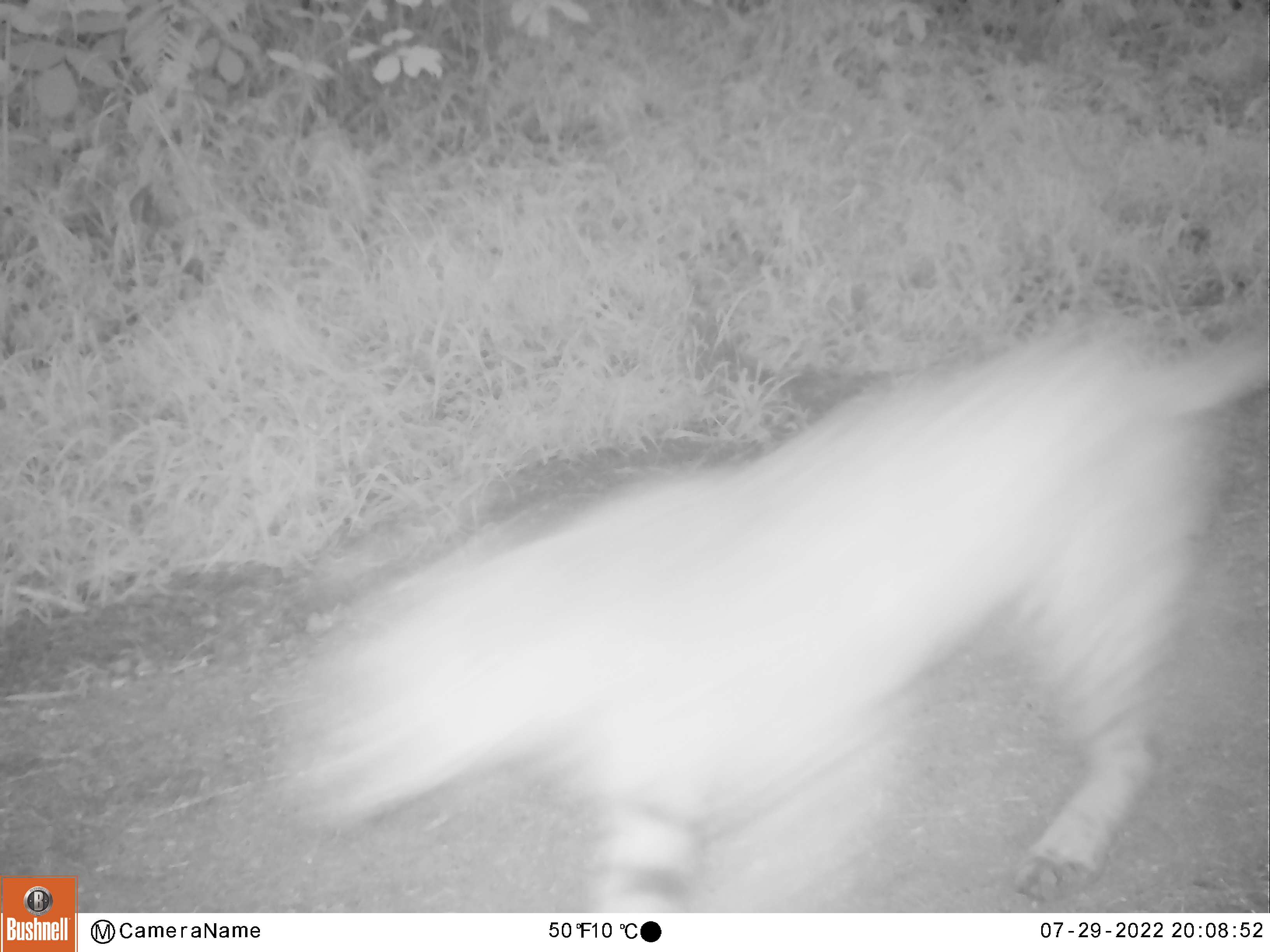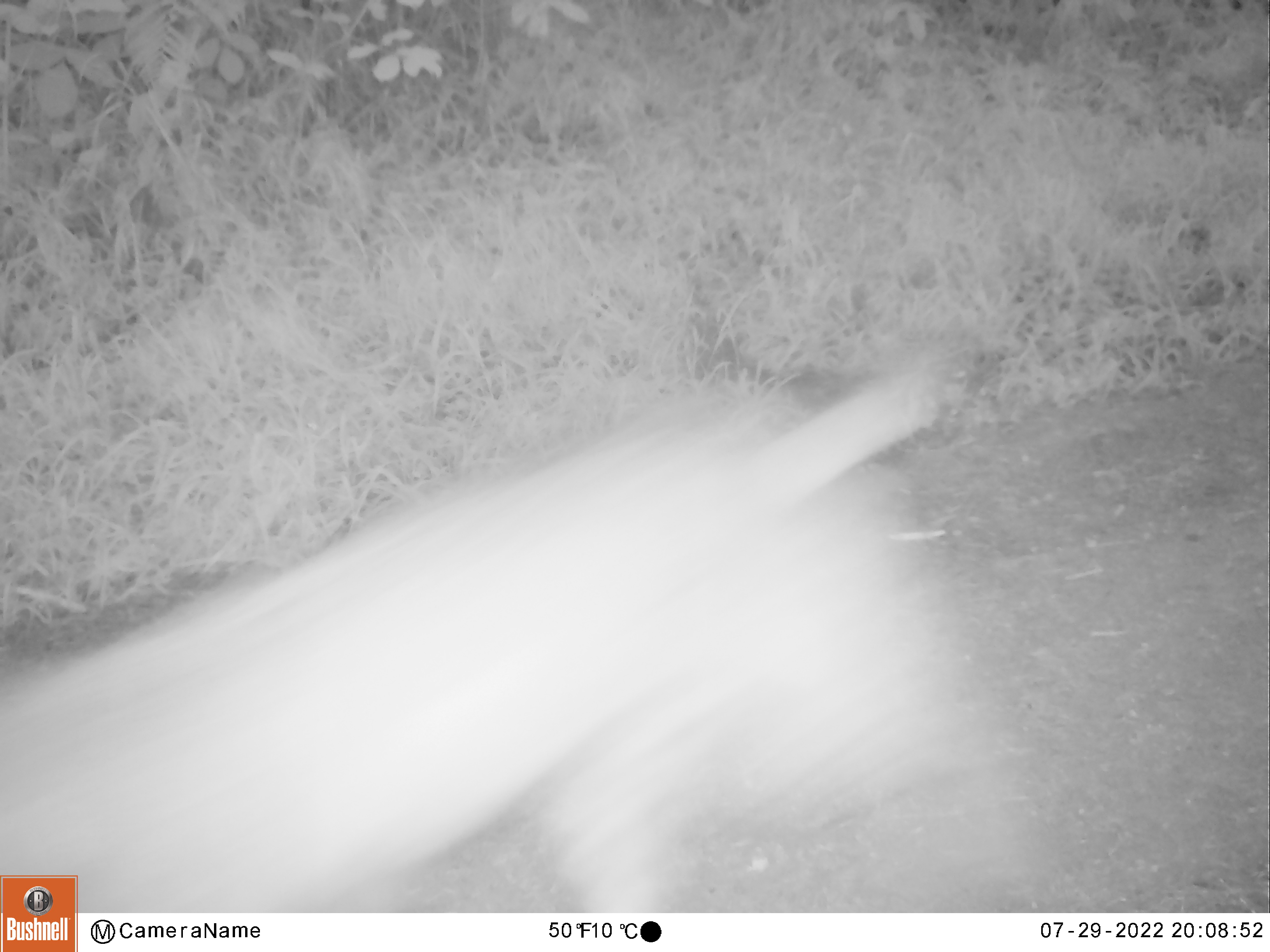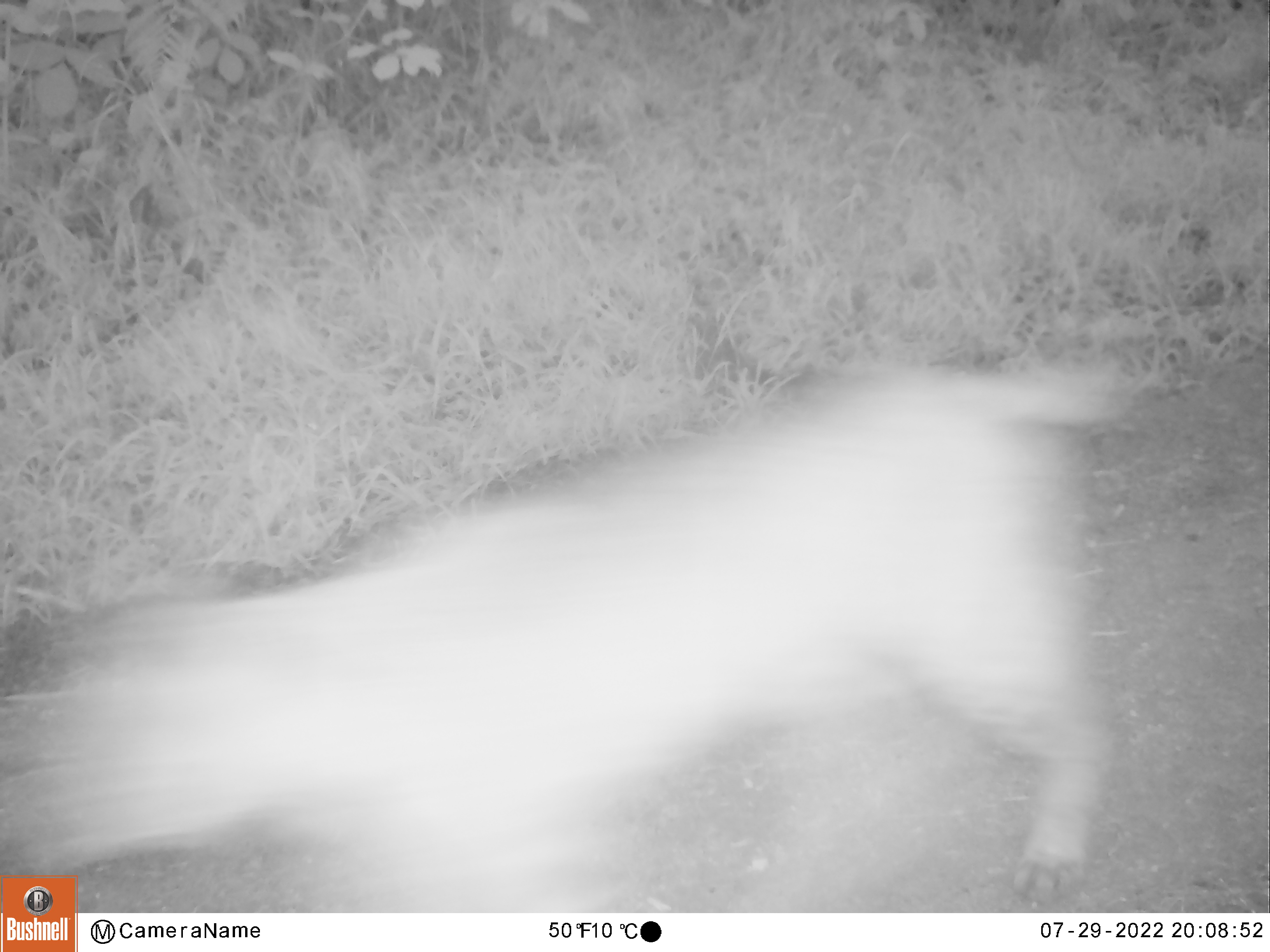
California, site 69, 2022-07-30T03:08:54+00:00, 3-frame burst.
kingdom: Animalia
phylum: Chordata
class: Mammalia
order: Carnivora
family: Felidae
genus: Lynx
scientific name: Lynx rufus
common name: bobcat